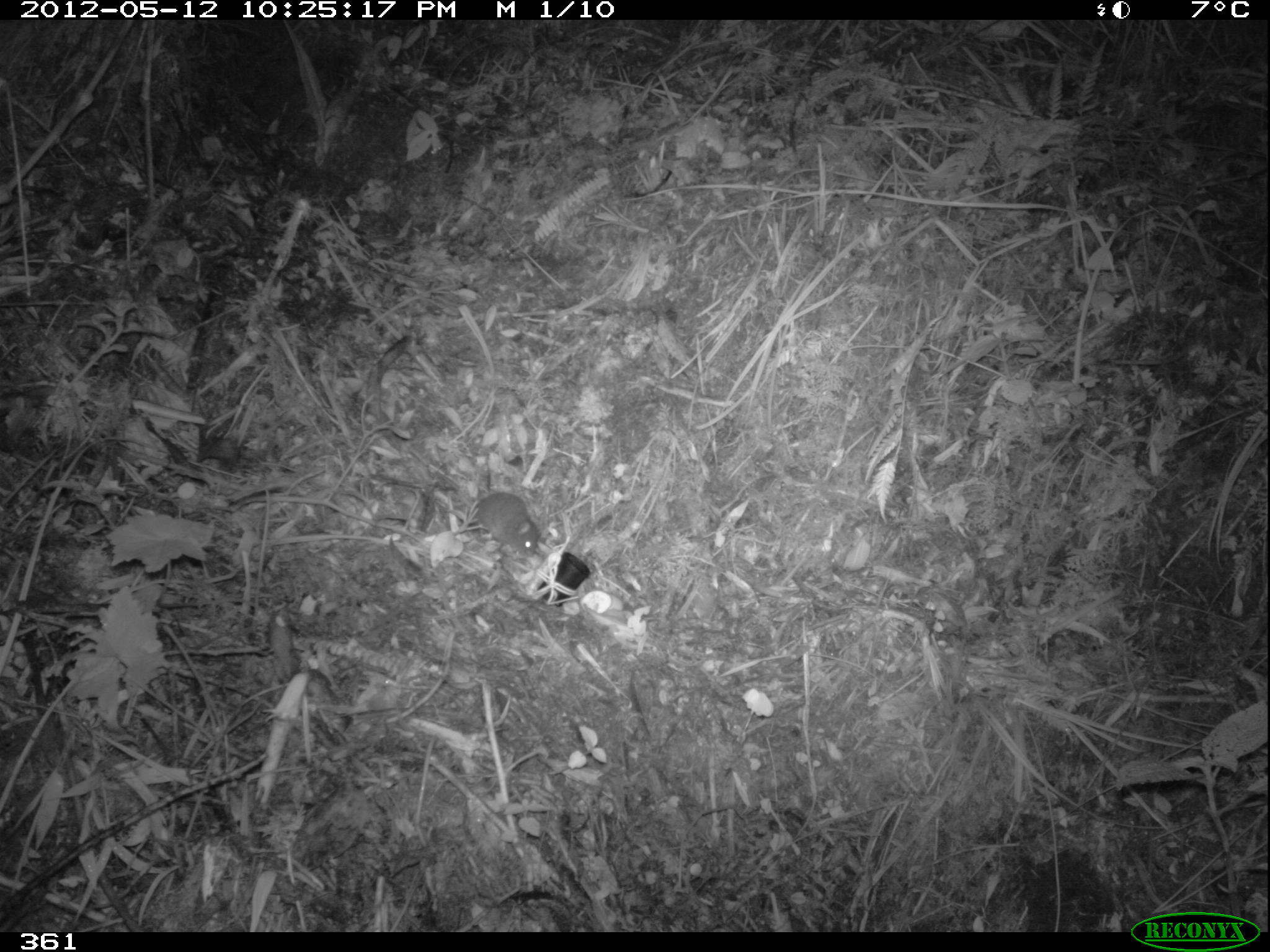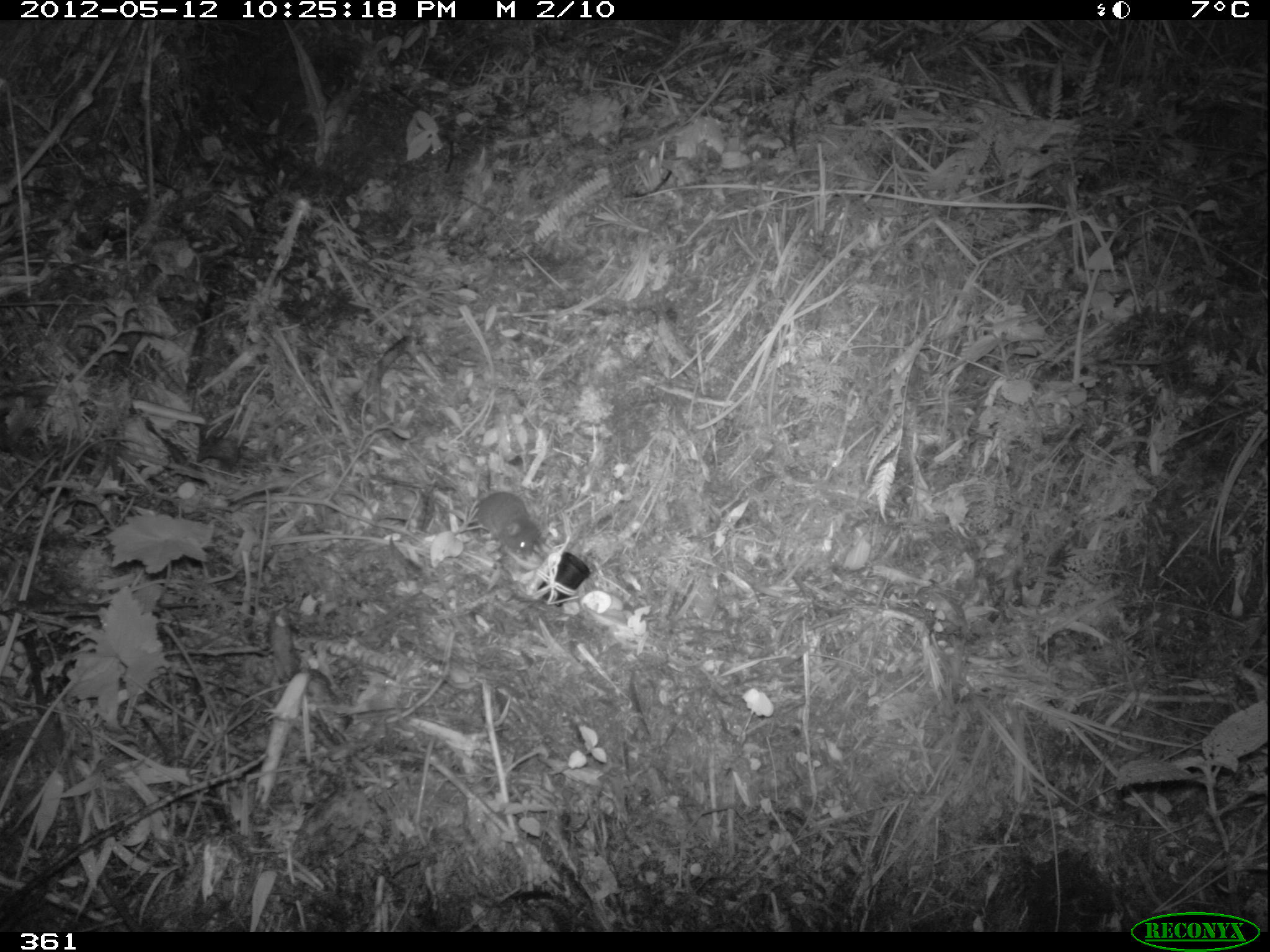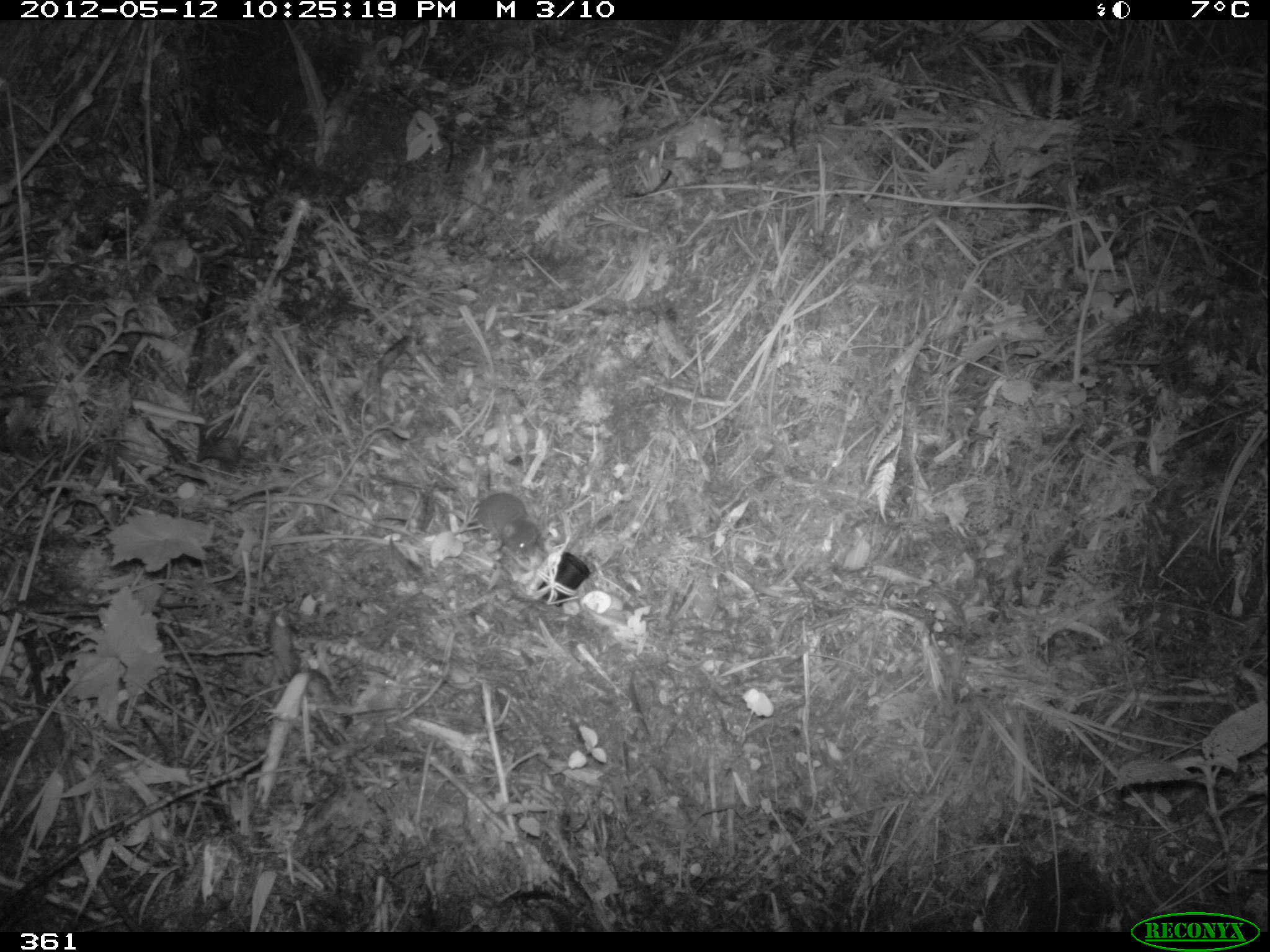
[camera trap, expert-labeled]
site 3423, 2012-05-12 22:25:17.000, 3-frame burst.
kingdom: Animalia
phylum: Chordata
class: Mammalia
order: Rodentia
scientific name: Rodentia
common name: rodents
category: unknown rodent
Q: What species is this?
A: Unknown rodent (rodents) (Rodentia).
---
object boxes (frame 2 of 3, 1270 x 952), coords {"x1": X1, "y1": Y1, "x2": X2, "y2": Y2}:
unknown rodent: {"x1": 443, "y1": 478, "x2": 540, "y2": 557}